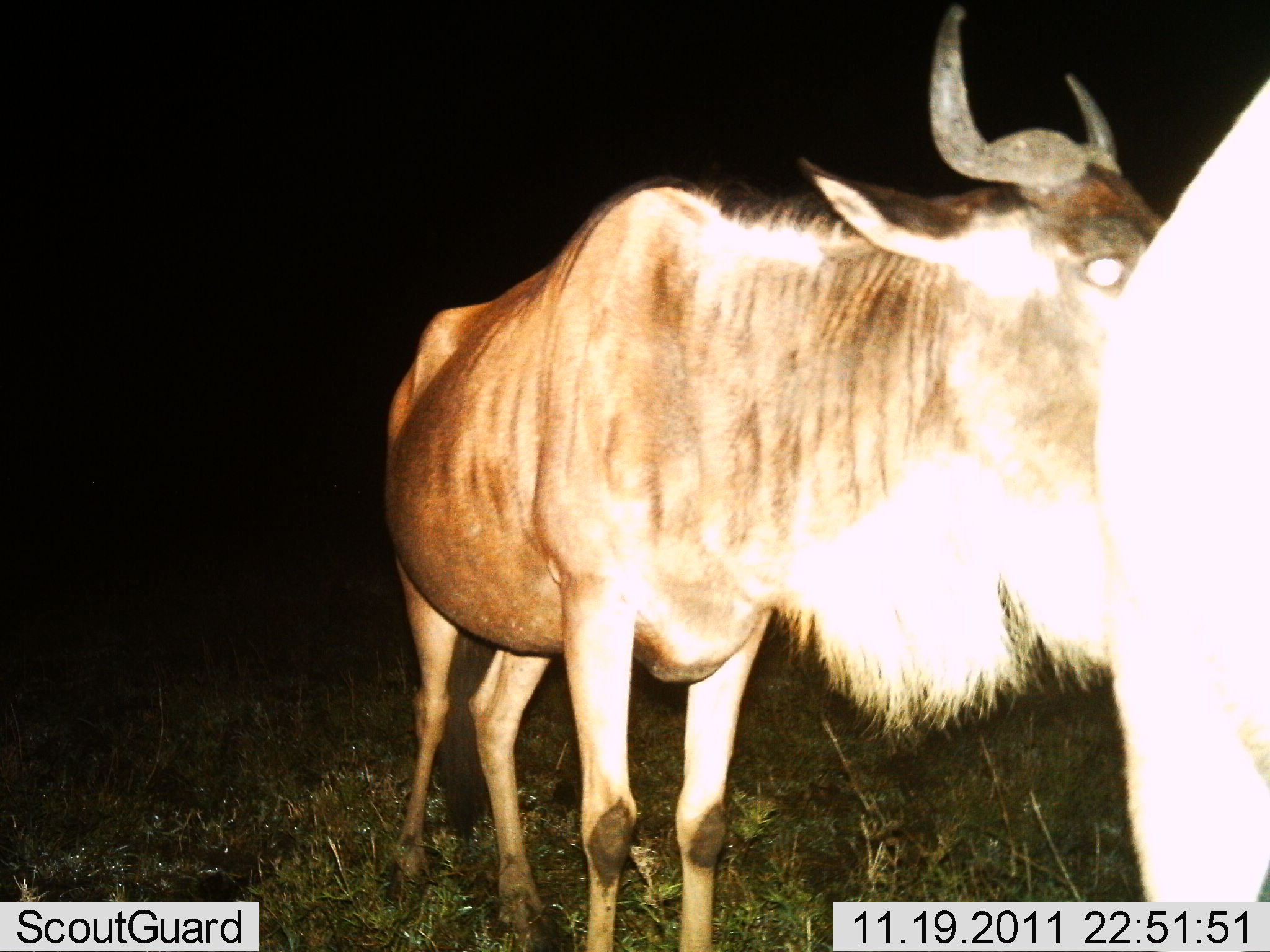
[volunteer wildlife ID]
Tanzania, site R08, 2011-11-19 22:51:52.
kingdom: Animalia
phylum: Chordata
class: Mammalia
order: Artiodactyla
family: Bovidae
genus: Connochaetes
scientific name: Connochaetes taurinus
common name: blue wildebeest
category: wildebeest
Wildebeest (blue wildebeest) (Connochaetes taurinus), count 2. Behavior (volunteer vote fractions): standing 100%, resting 0%, moving 0%, interacting 8%. Young present (vote fraction): 8%. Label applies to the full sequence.